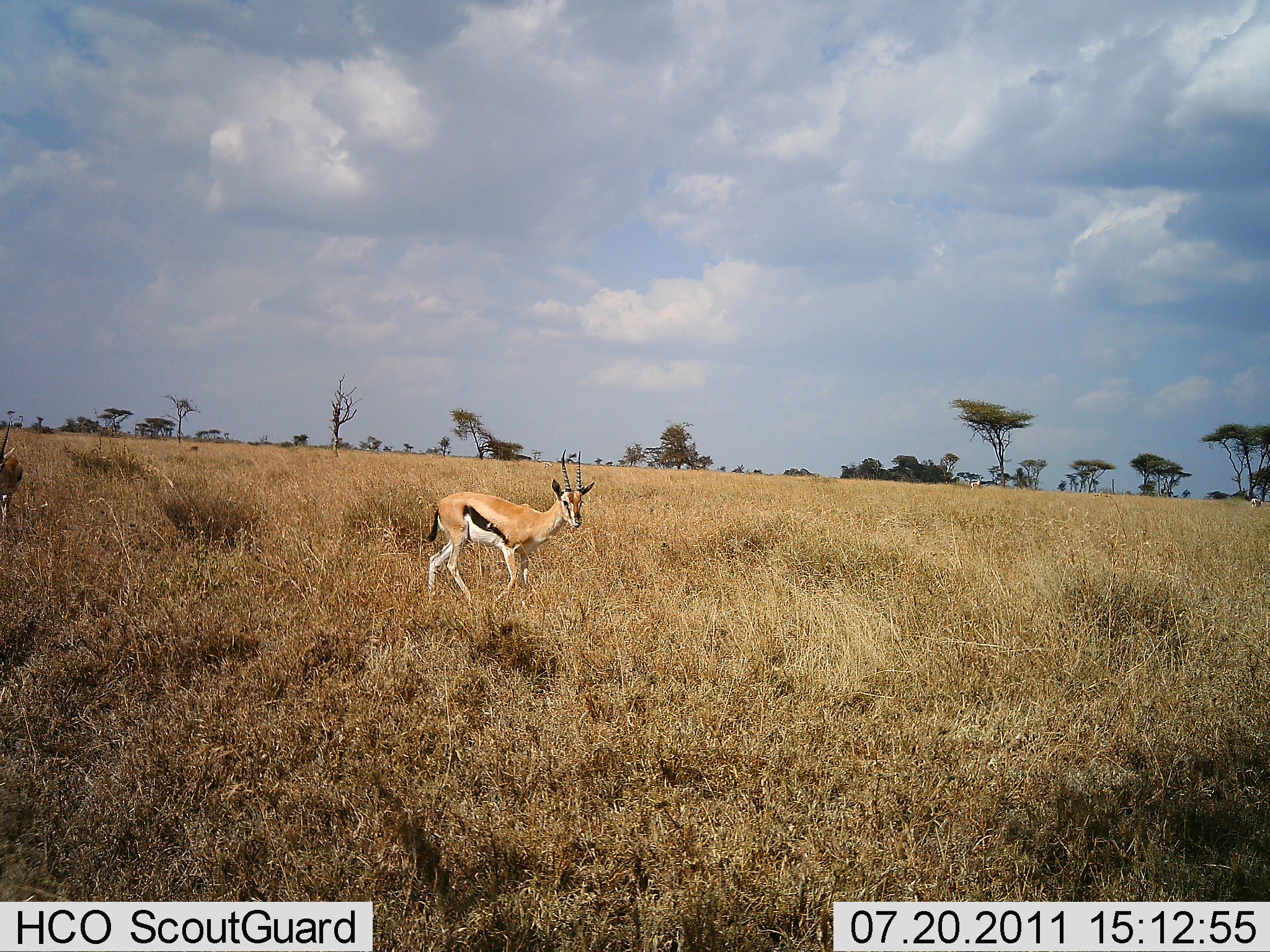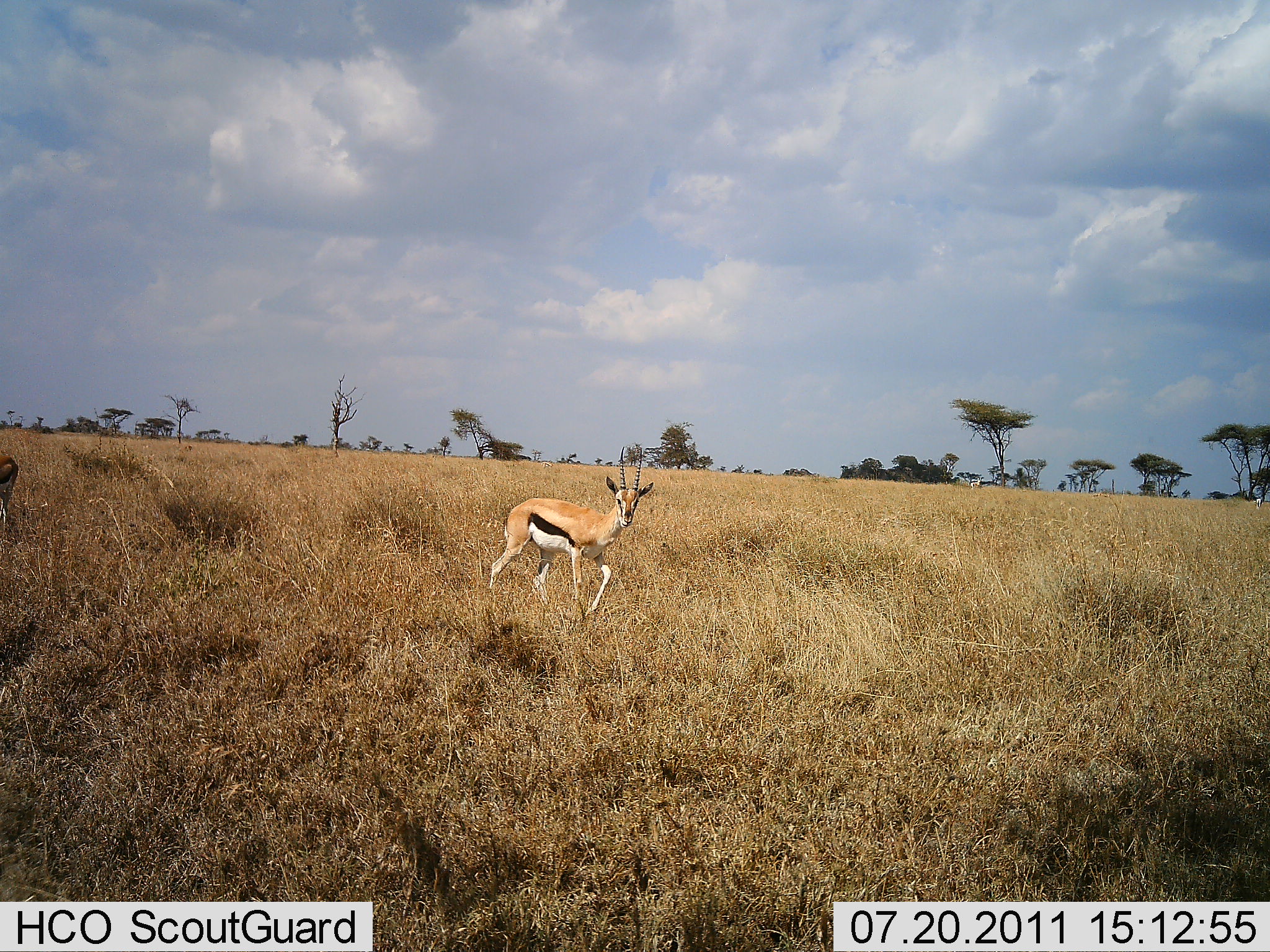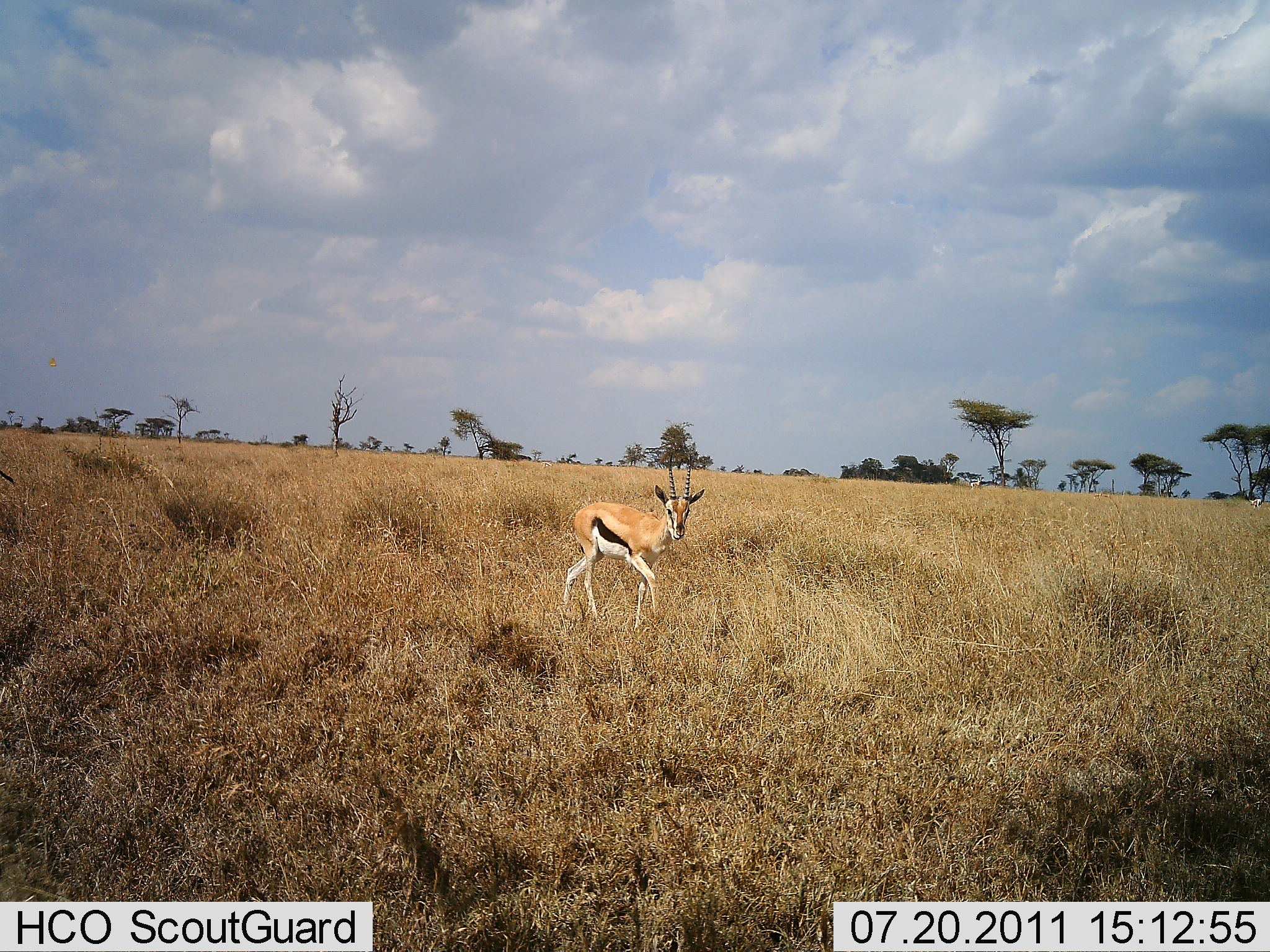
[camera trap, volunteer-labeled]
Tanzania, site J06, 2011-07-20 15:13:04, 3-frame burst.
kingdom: Animalia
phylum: Chordata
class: Mammalia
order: Artiodactyla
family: Bovidae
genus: Eudorcas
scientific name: Eudorcas thomsonii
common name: thomson's gazelle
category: gazellethomsons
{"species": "gazellethomsons (thomson's gazelle) (Eudorcas thomsonii)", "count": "2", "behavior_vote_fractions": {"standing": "27%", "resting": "0%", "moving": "93%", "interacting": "0%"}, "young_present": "0%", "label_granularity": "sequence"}